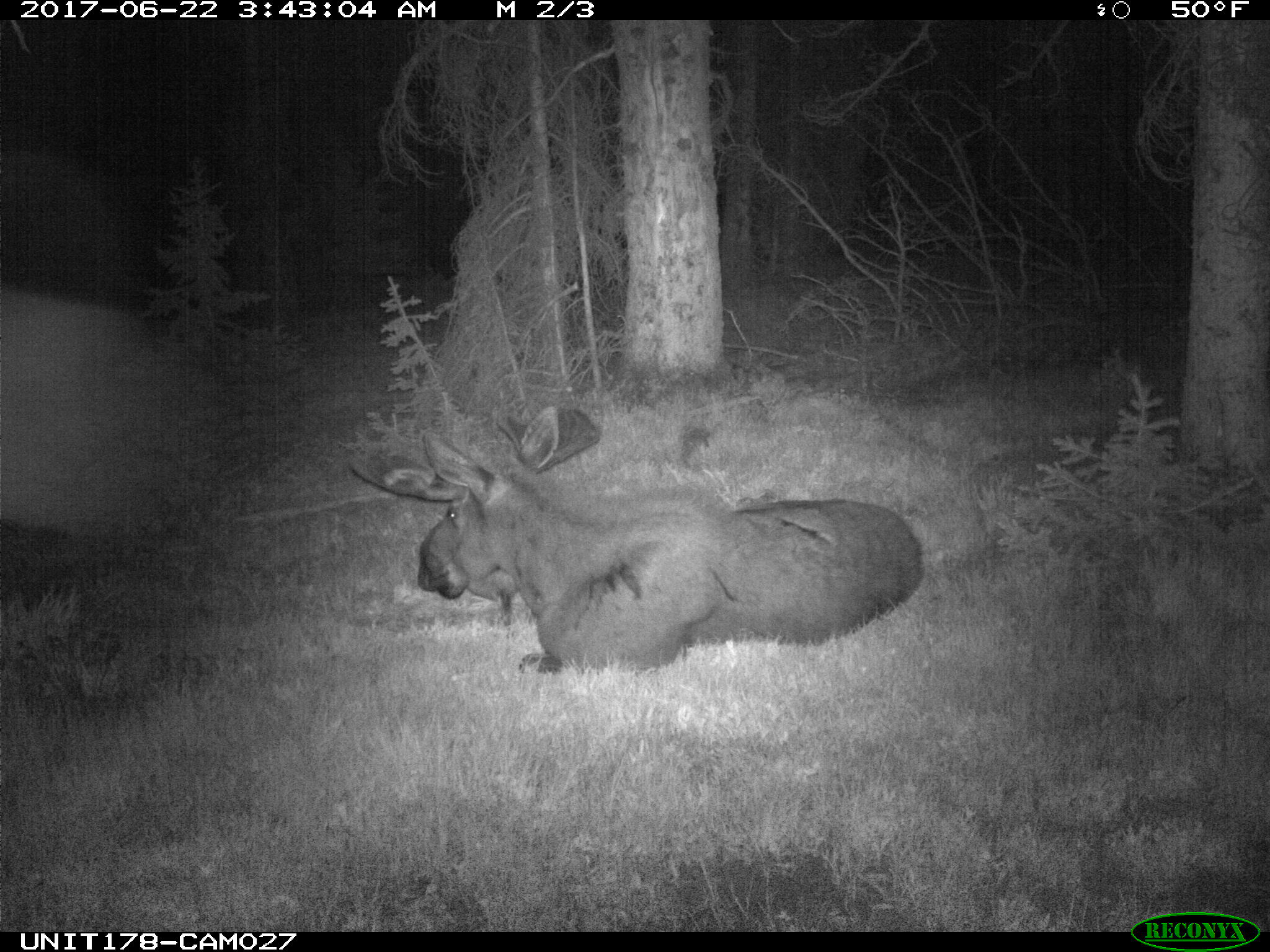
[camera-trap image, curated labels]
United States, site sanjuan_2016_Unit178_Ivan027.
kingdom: Animalia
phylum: Chordata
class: Mammalia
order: Artiodactyla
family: Cervidae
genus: Alces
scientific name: Alces alces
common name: moose